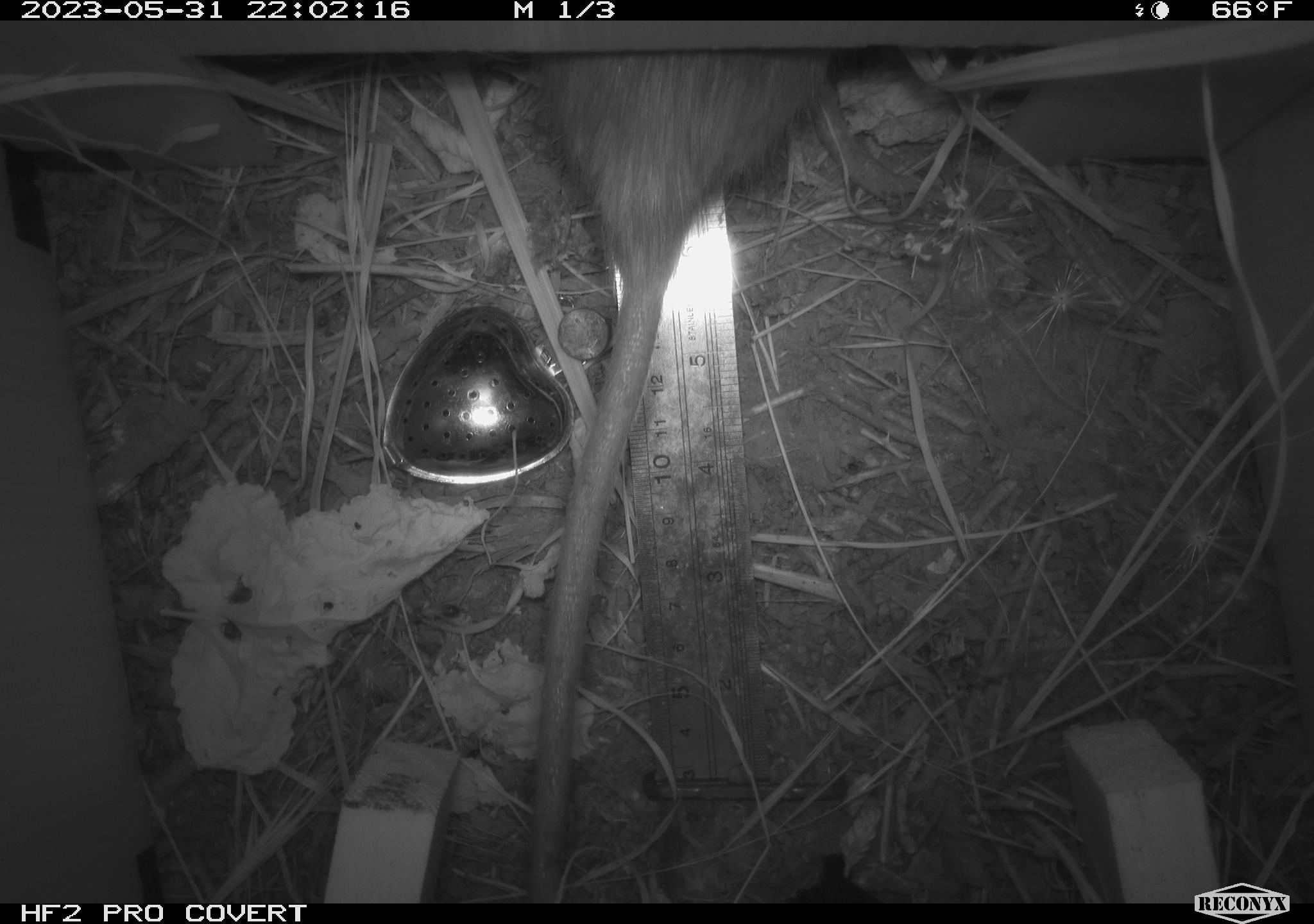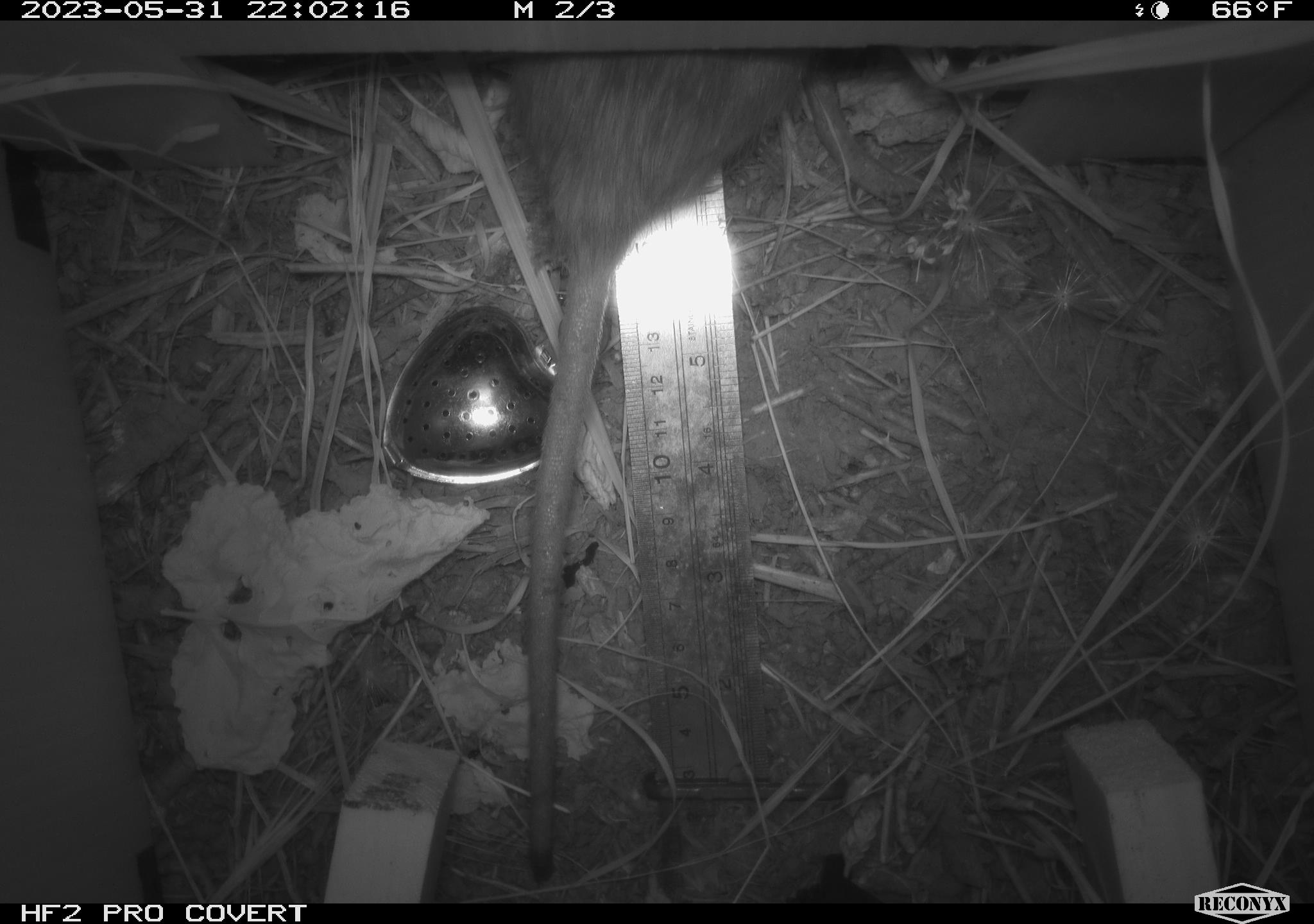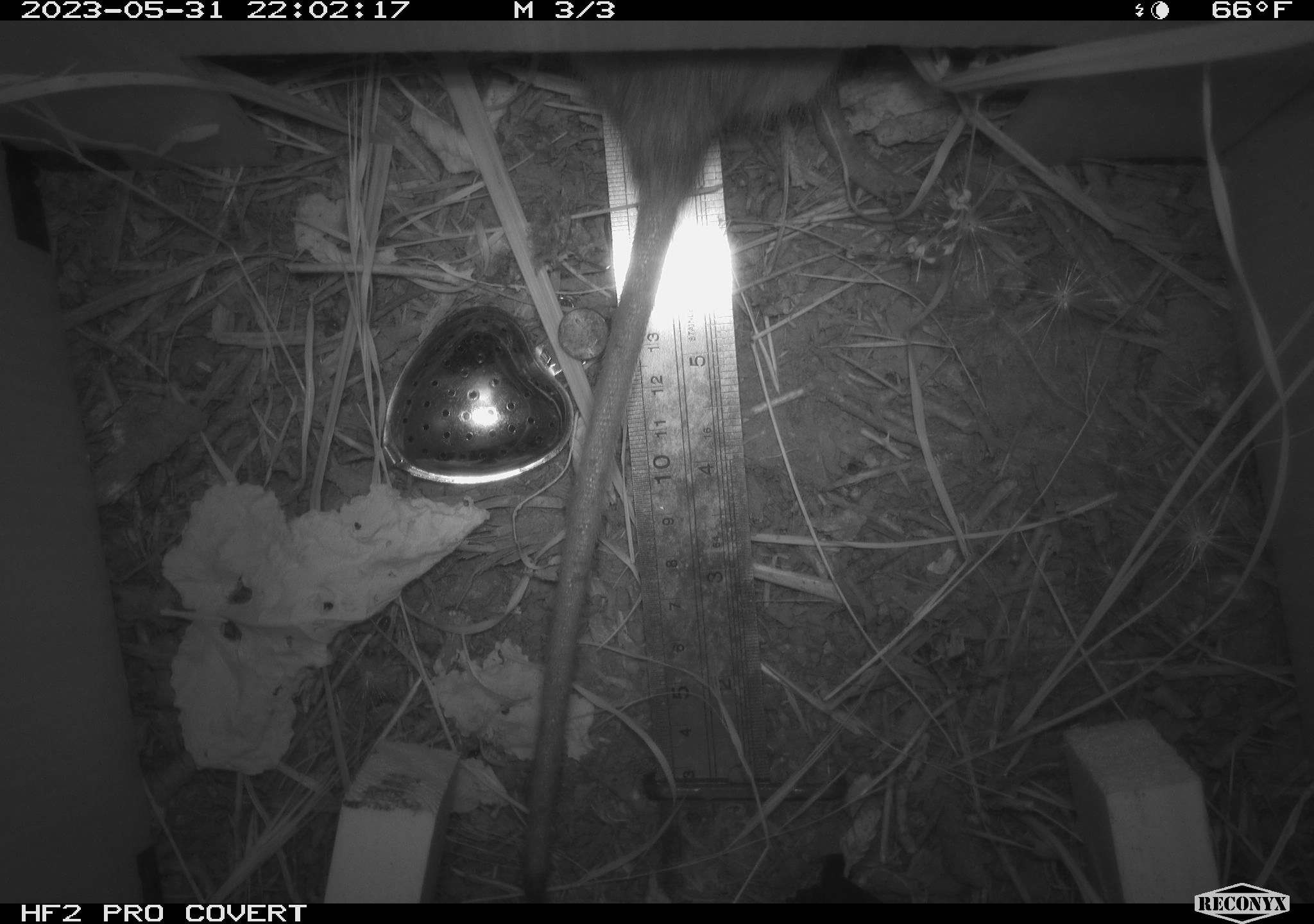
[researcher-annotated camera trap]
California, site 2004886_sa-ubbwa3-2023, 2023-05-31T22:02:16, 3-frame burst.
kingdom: Animalia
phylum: Chordata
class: Mammalia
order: Rodentia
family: Muridae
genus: Rattus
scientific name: Rattus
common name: rat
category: rattus species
Rattus species (rat) (Rattus).